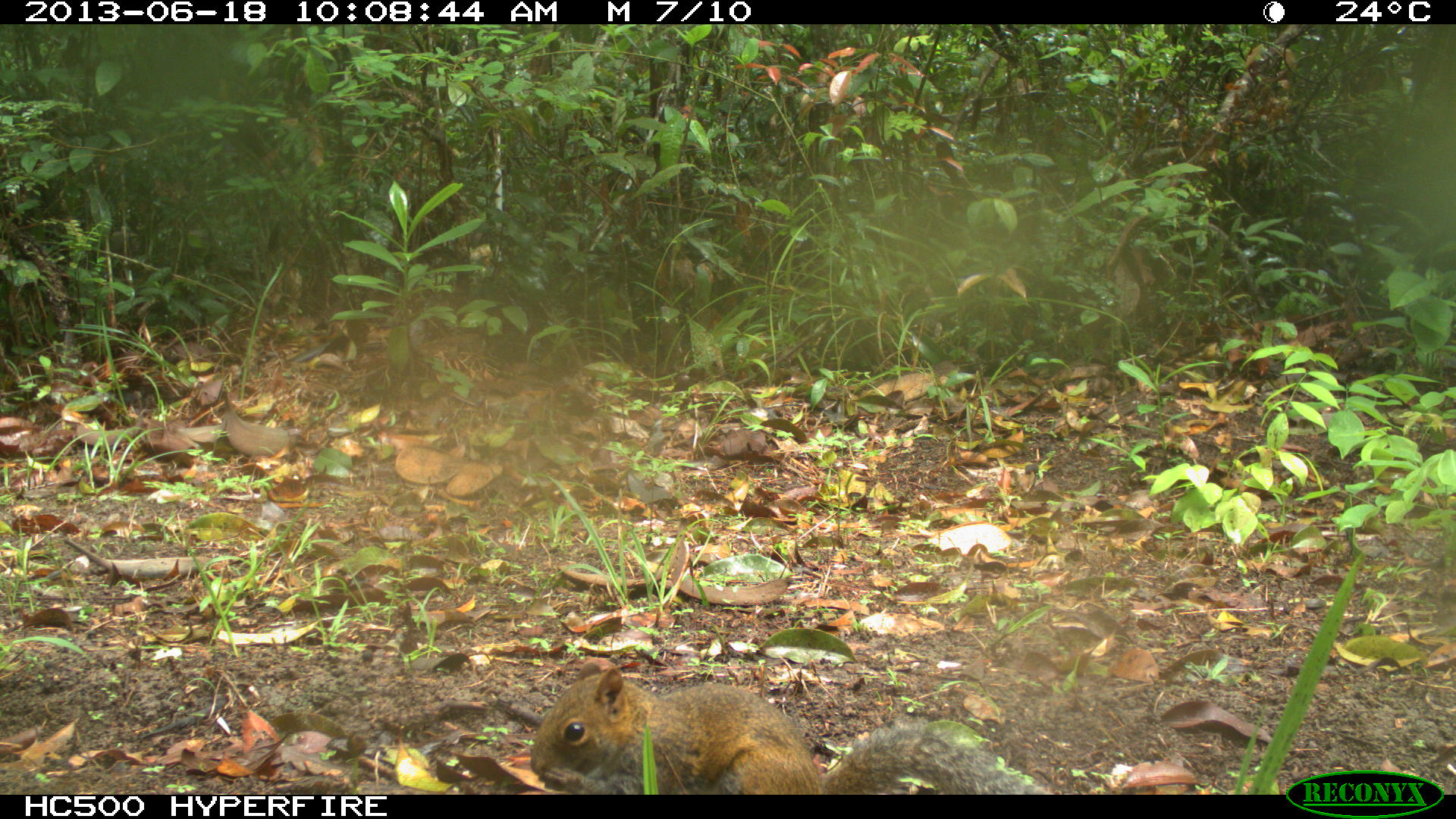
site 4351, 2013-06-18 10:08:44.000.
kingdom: Animalia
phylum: Chordata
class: Mammalia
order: Rodentia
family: Sciuridae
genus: Sciurus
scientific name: Sciurus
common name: squirrel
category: sciurus sp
Sciurus sp (squirrel) (Sciurus), count 1.